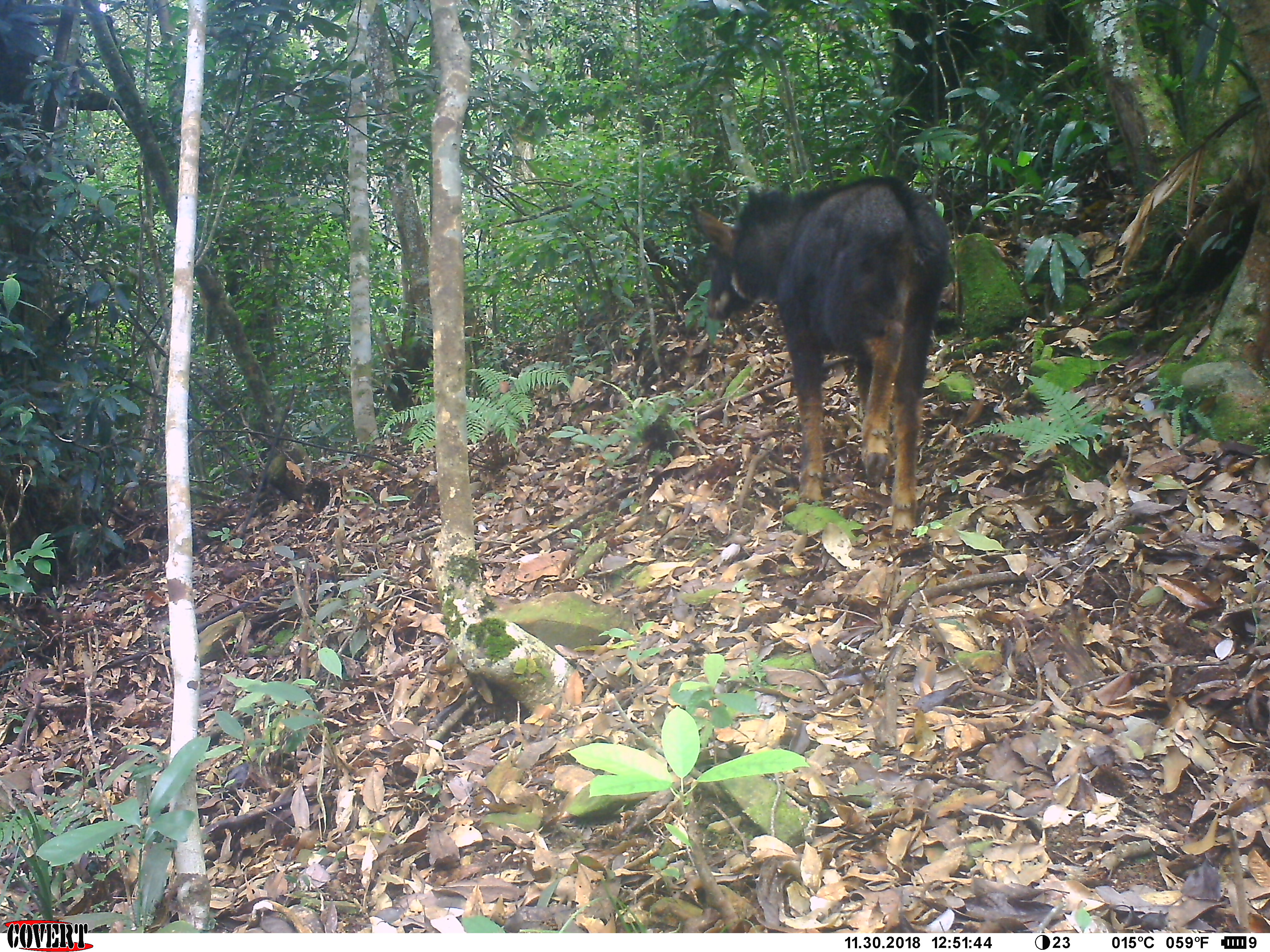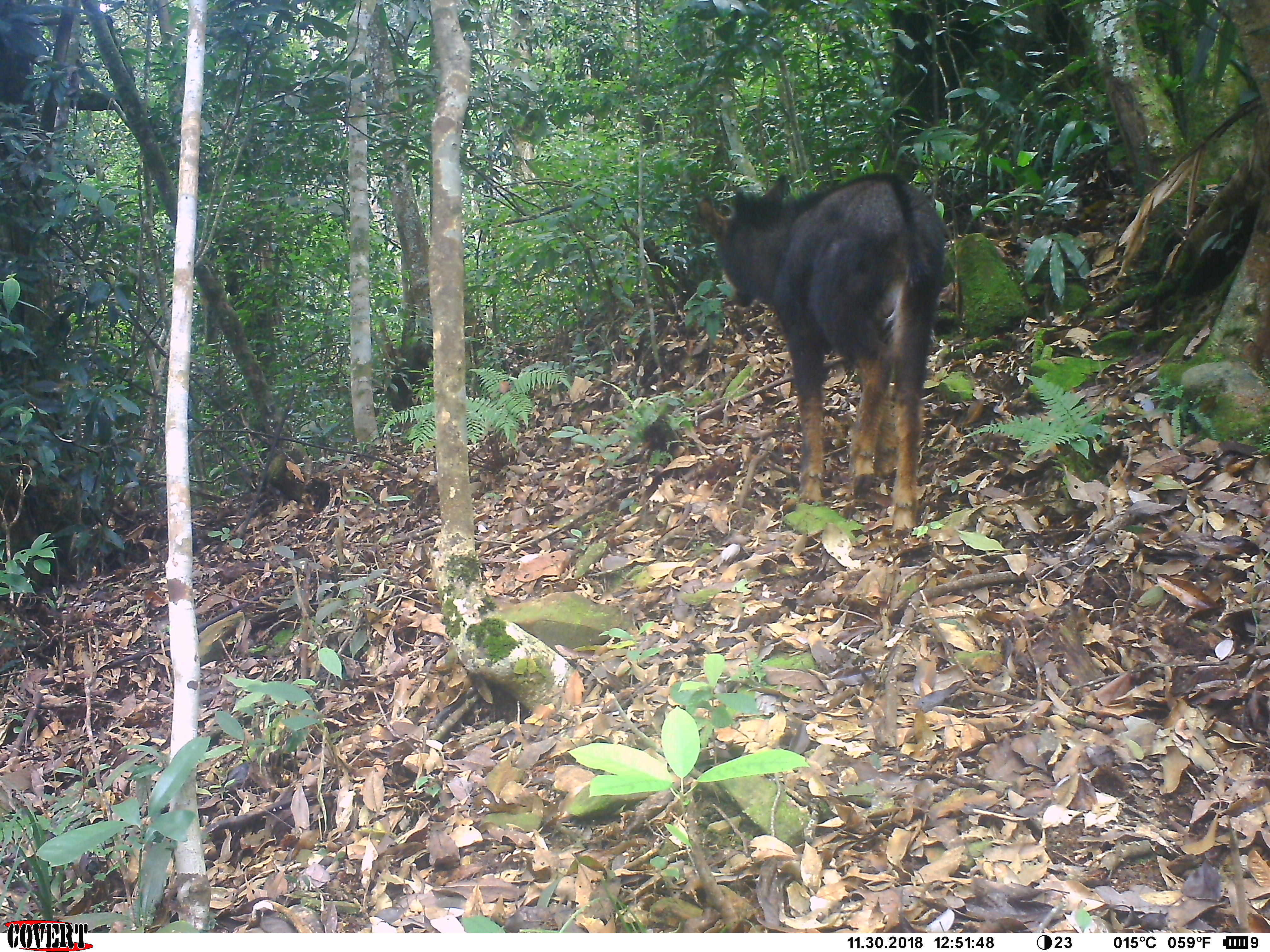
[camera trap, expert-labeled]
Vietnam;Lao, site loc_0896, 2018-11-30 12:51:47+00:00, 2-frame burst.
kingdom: Animalia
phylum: Chordata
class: Mammalia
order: Artiodactyla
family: Bovidae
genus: Capricornis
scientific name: Capricornis sumatraensis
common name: chinese serow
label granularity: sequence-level